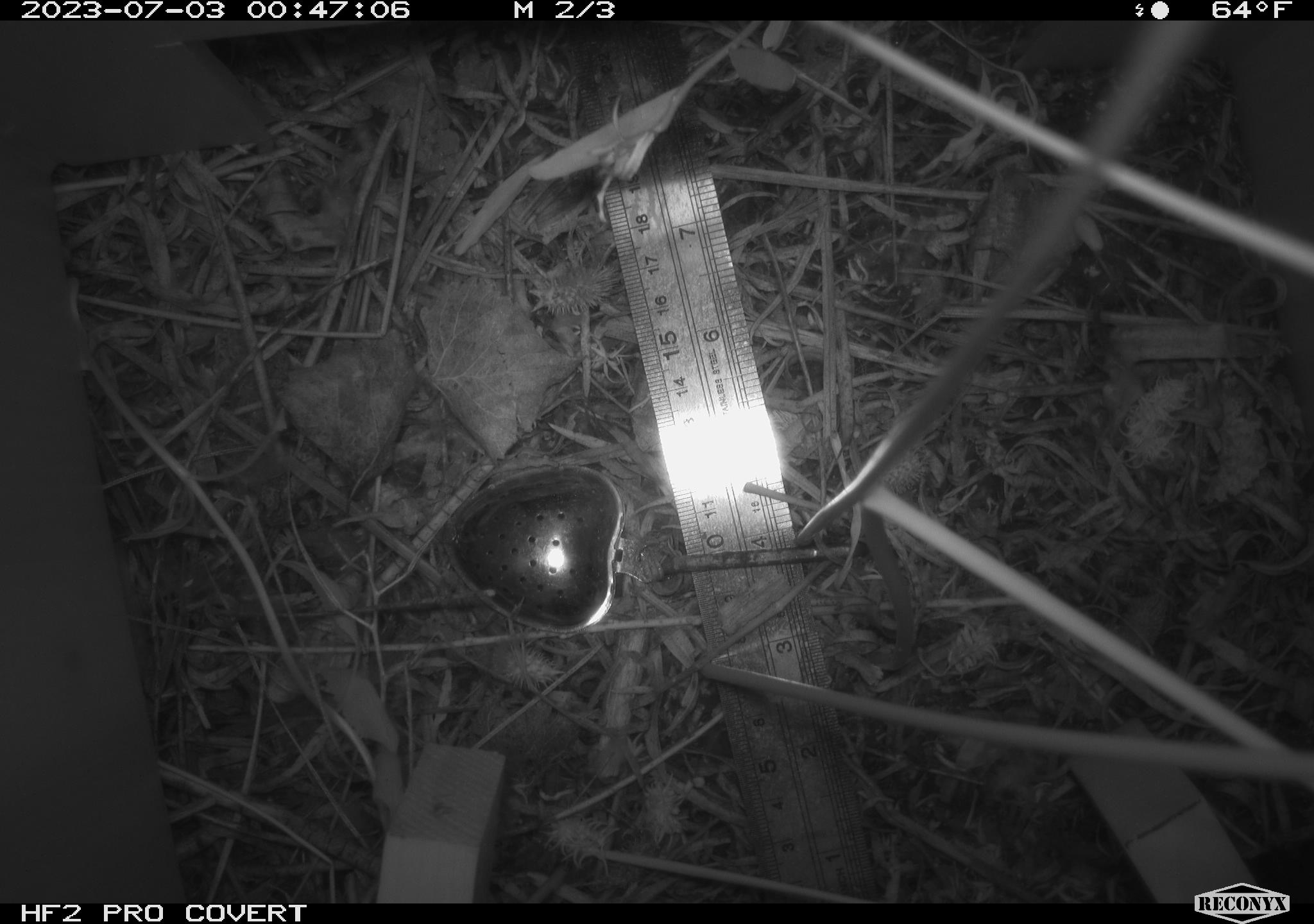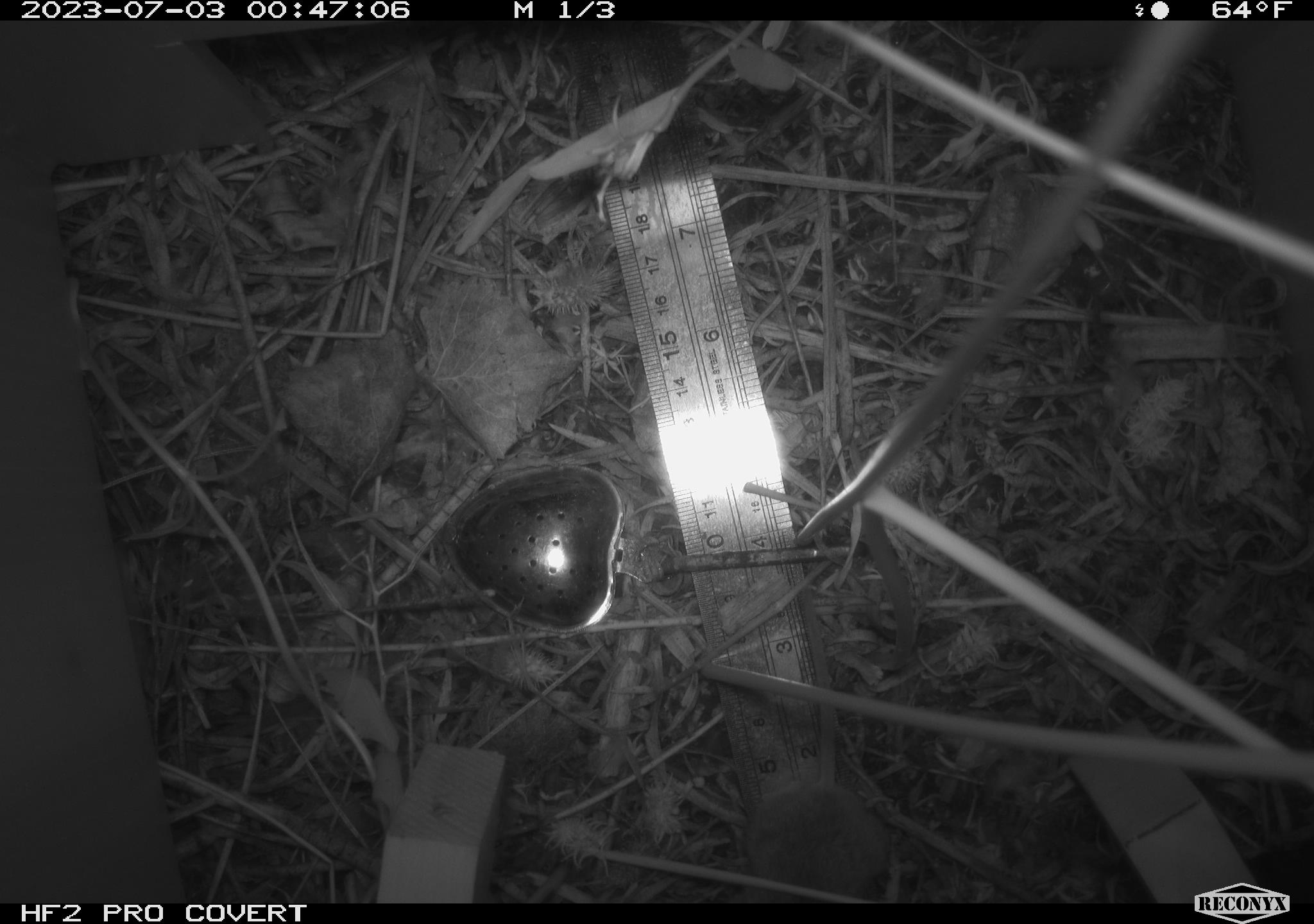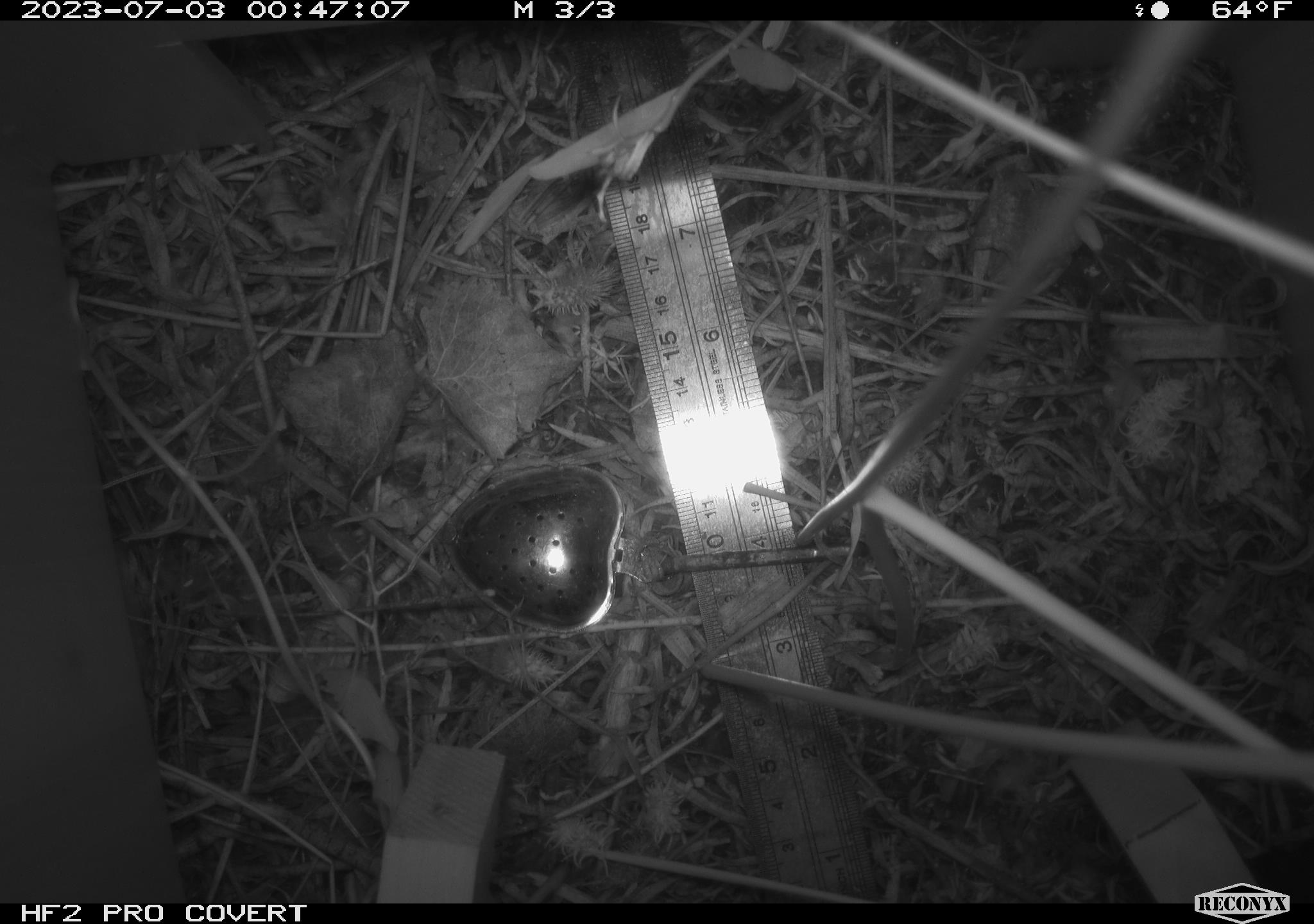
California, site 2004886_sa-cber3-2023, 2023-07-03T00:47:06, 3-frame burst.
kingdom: Animalia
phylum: Chordata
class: Mammalia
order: Rodentia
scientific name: Rodentia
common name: mouse species